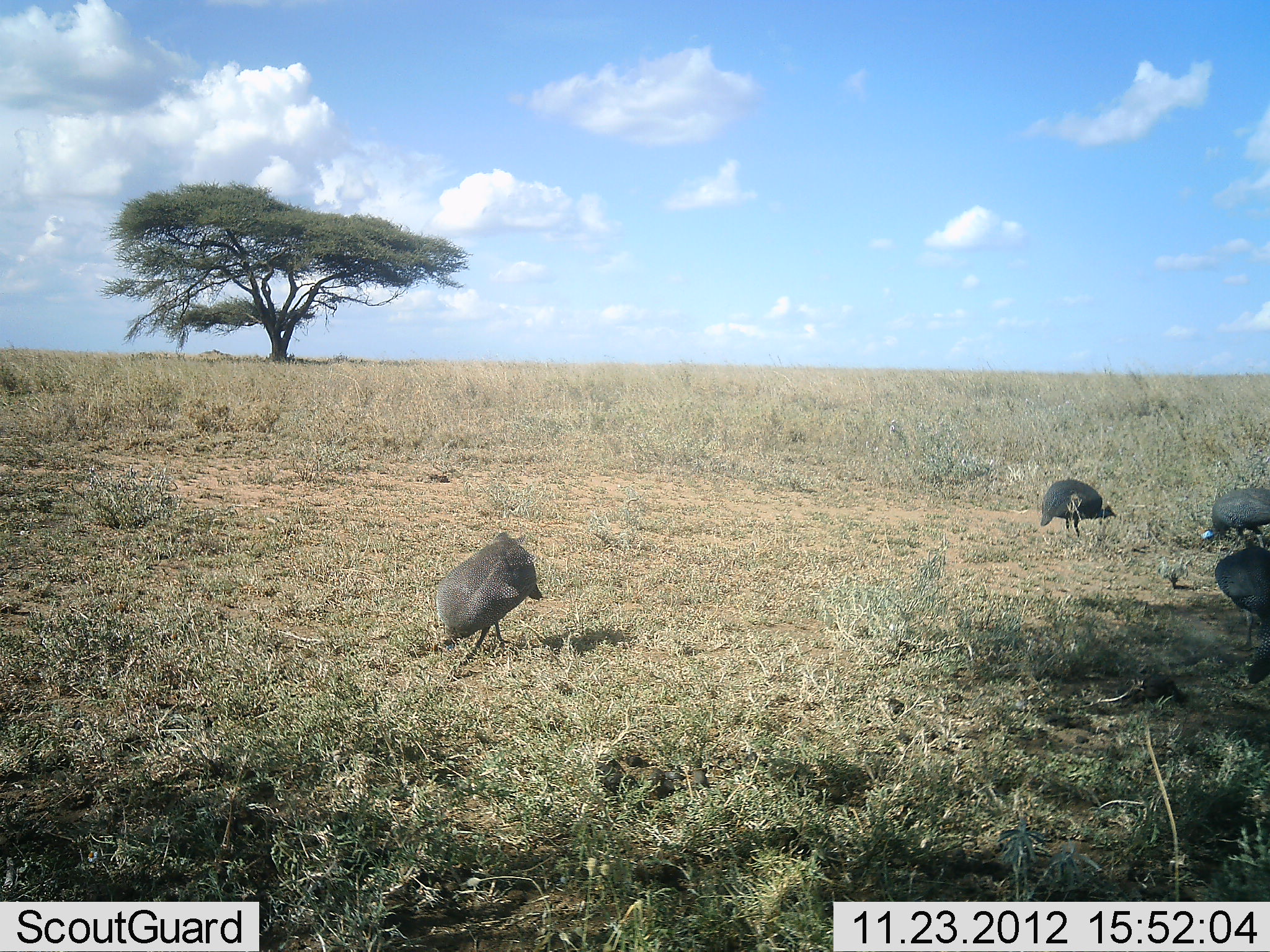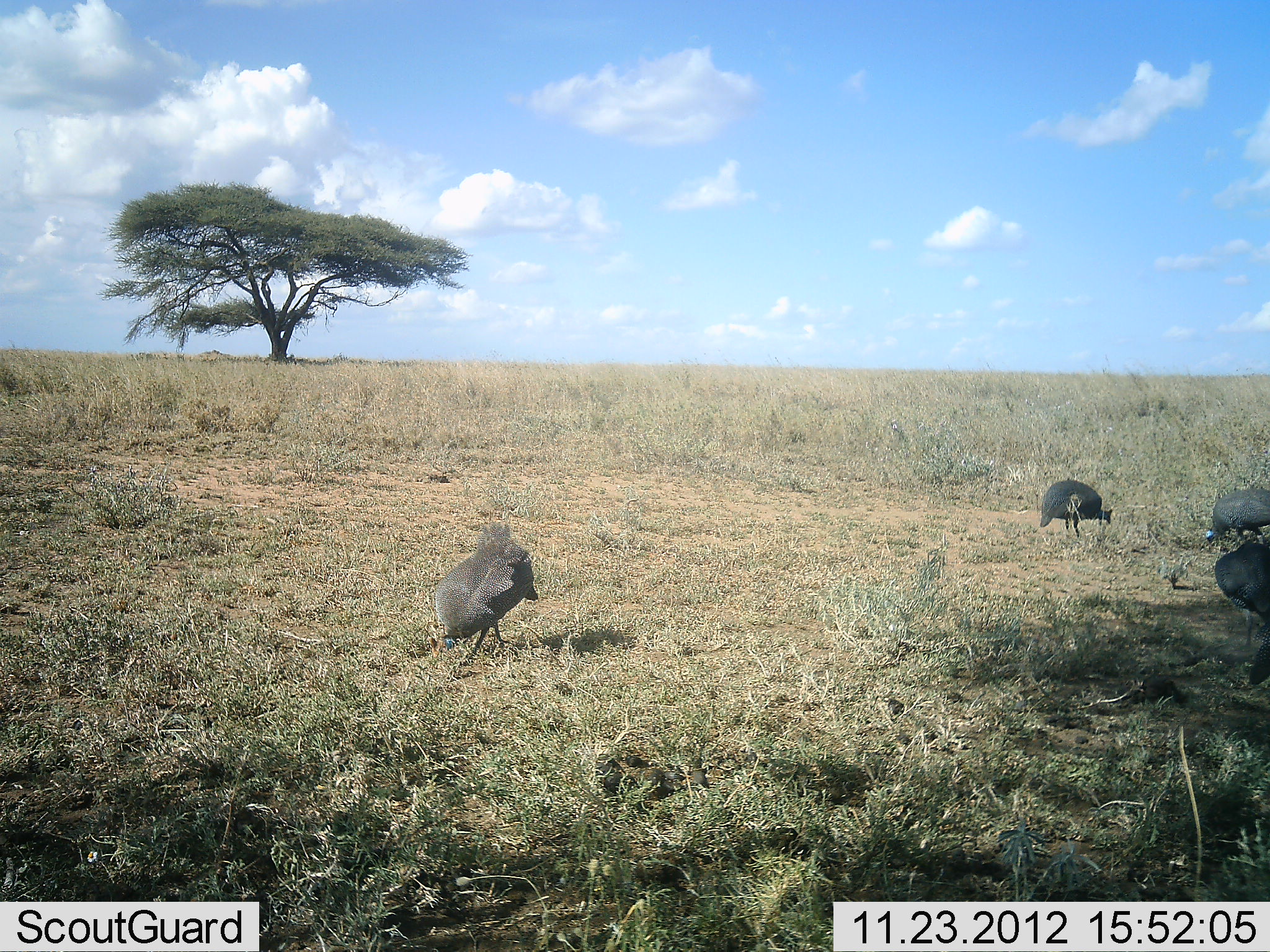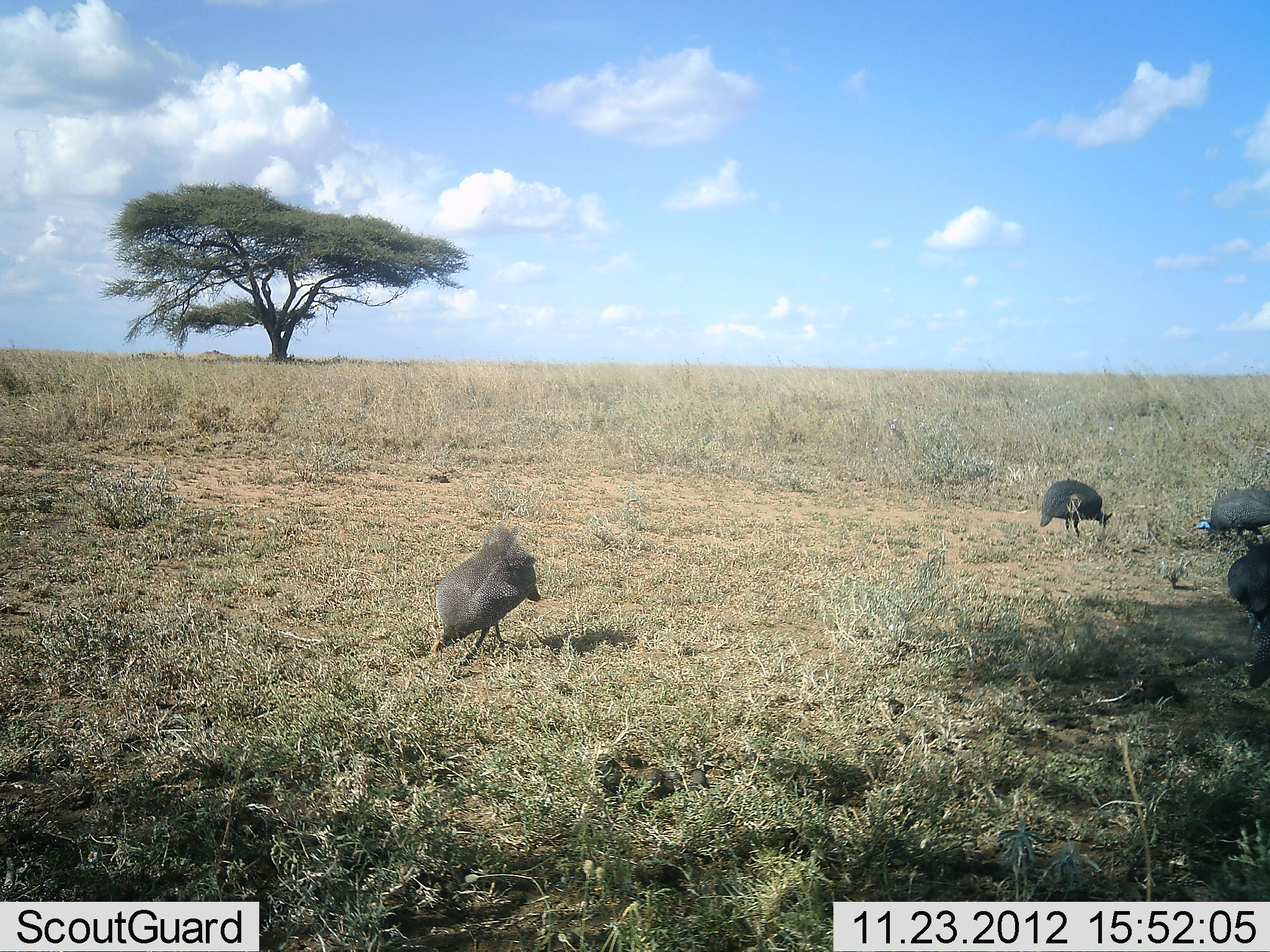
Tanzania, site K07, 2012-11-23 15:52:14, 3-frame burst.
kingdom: Animalia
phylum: Chordata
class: Aves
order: Galliformes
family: Numididae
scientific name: Numididae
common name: guinea fowl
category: guineafowl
Guineafowl (guinea fowl) (Numididae), count 4. Behavior (volunteer vote fractions): standing 40%, resting 10%, moving 10%, interacting 0%. Young present (vote fraction): 0%. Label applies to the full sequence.